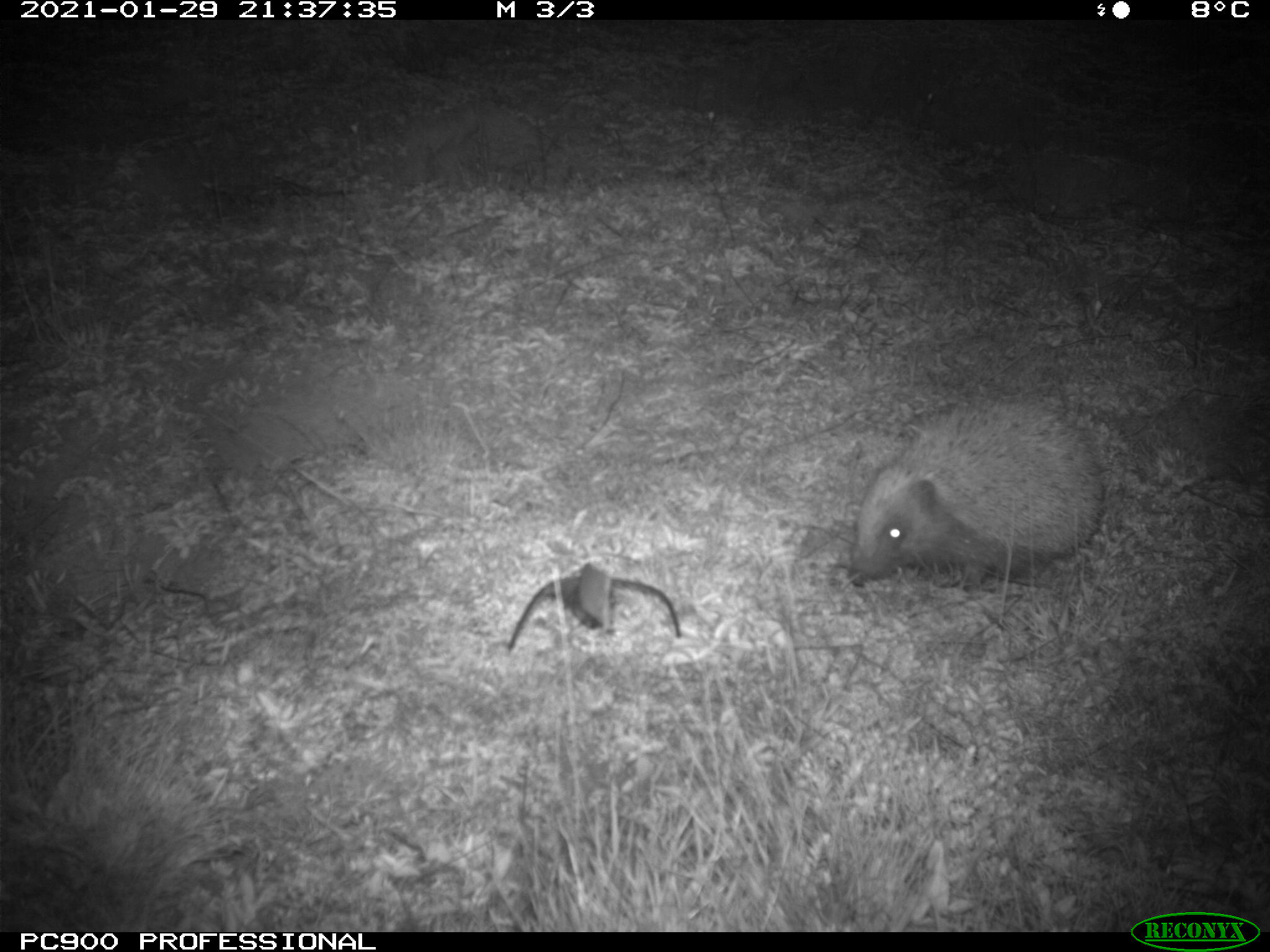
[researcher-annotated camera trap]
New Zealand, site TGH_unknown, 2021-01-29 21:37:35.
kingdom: Animalia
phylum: Chordata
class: Mammalia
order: Eulipotyphla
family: Erinaceidae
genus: Erinaceus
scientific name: Erinaceus europaeus europaeus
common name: european hedgehog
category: hedgehog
Hedgehog (european hedgehog) (Erinaceus europaeus europaeus).